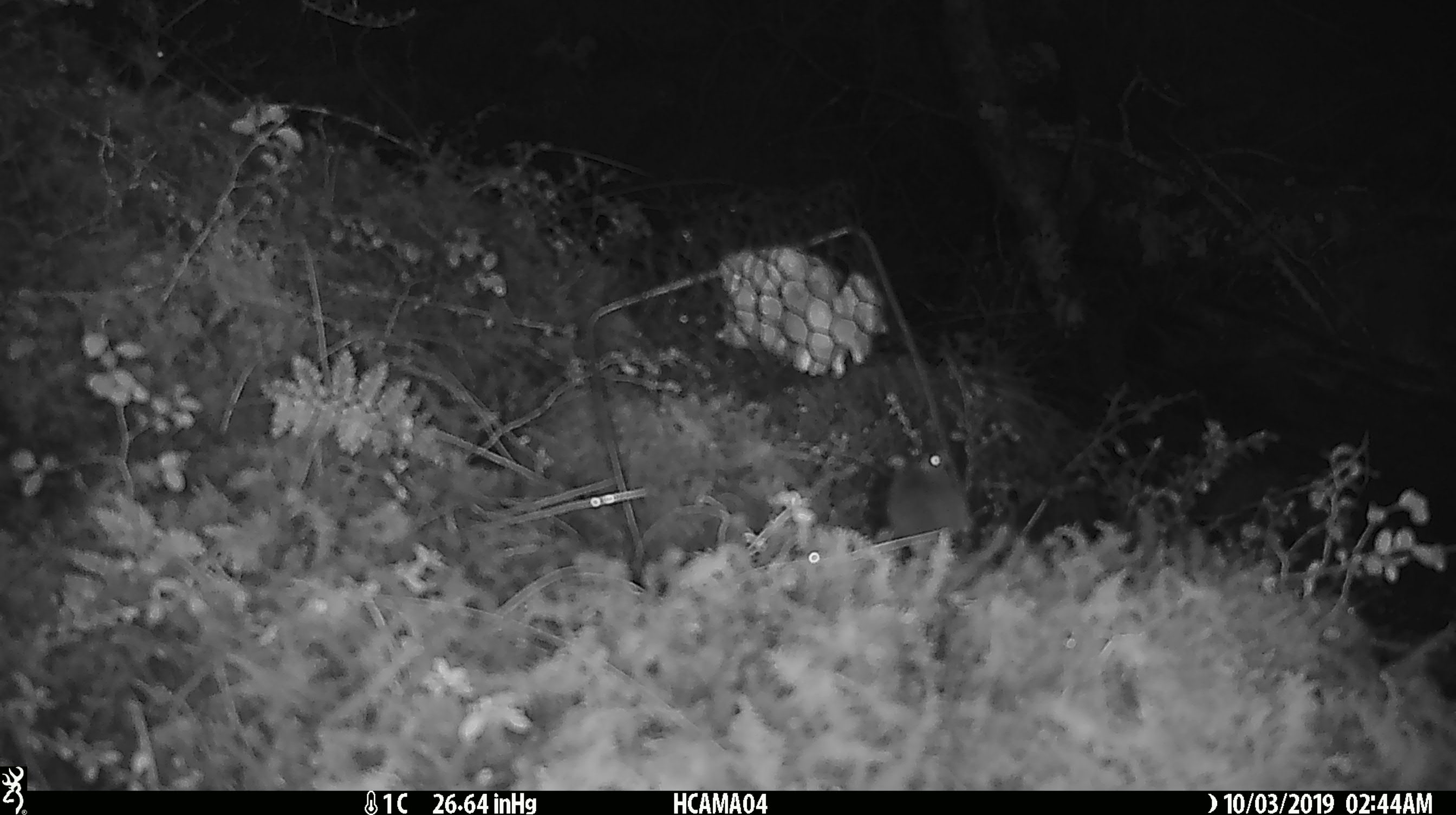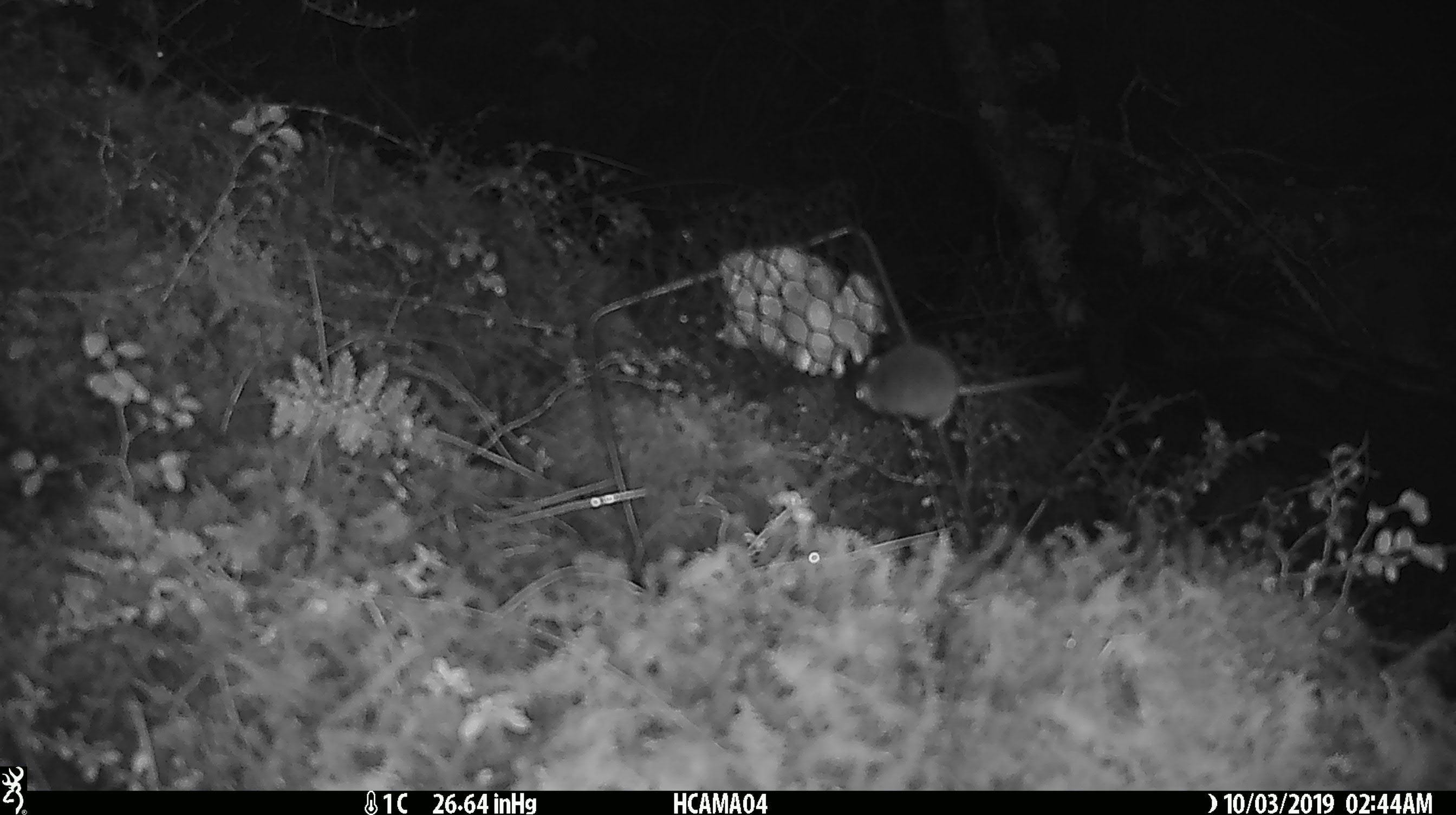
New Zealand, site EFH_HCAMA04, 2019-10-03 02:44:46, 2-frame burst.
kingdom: Animalia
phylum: Chordata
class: Mammalia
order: Rodentia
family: Muridae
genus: Mus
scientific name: Mus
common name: mouse